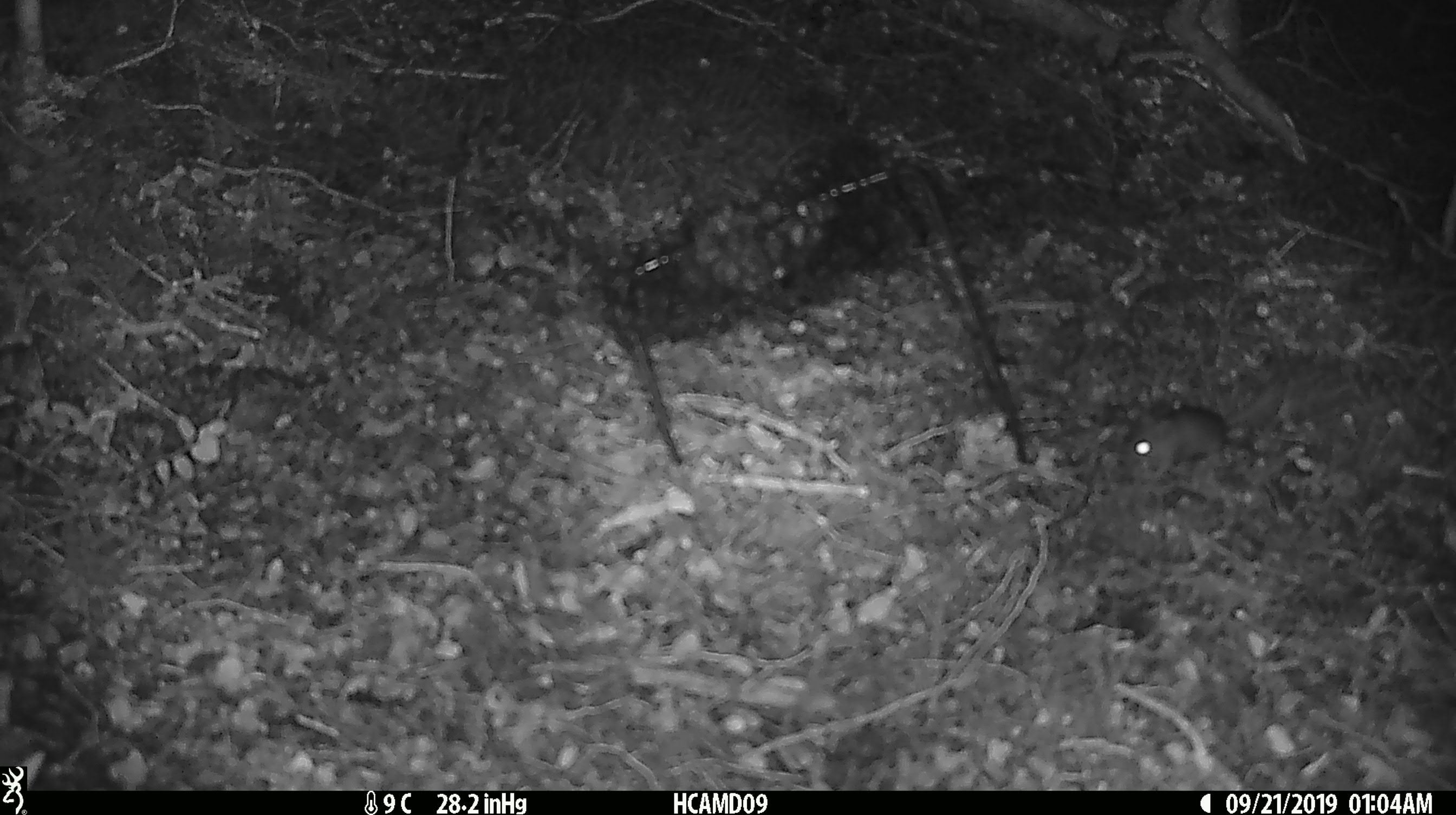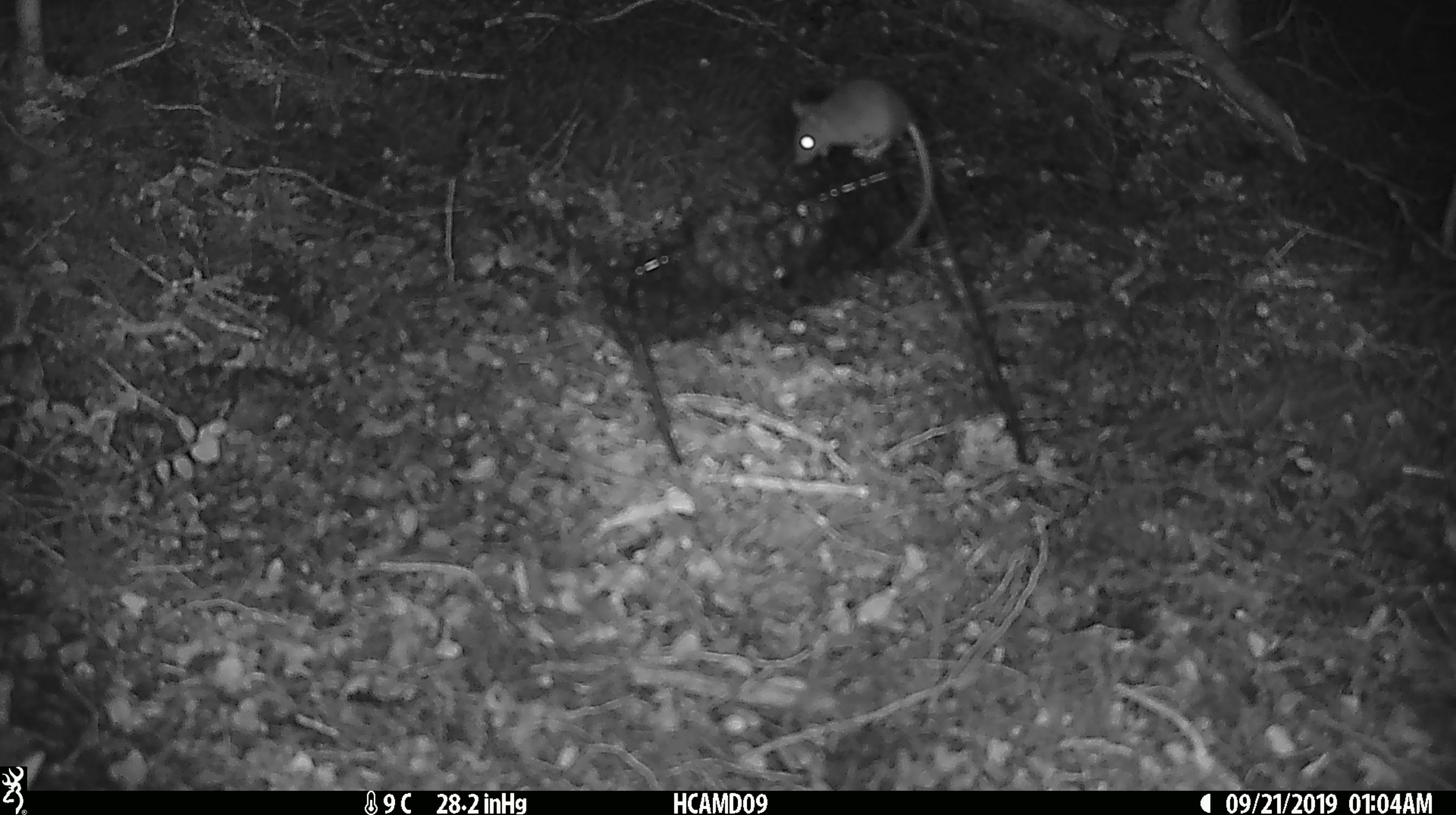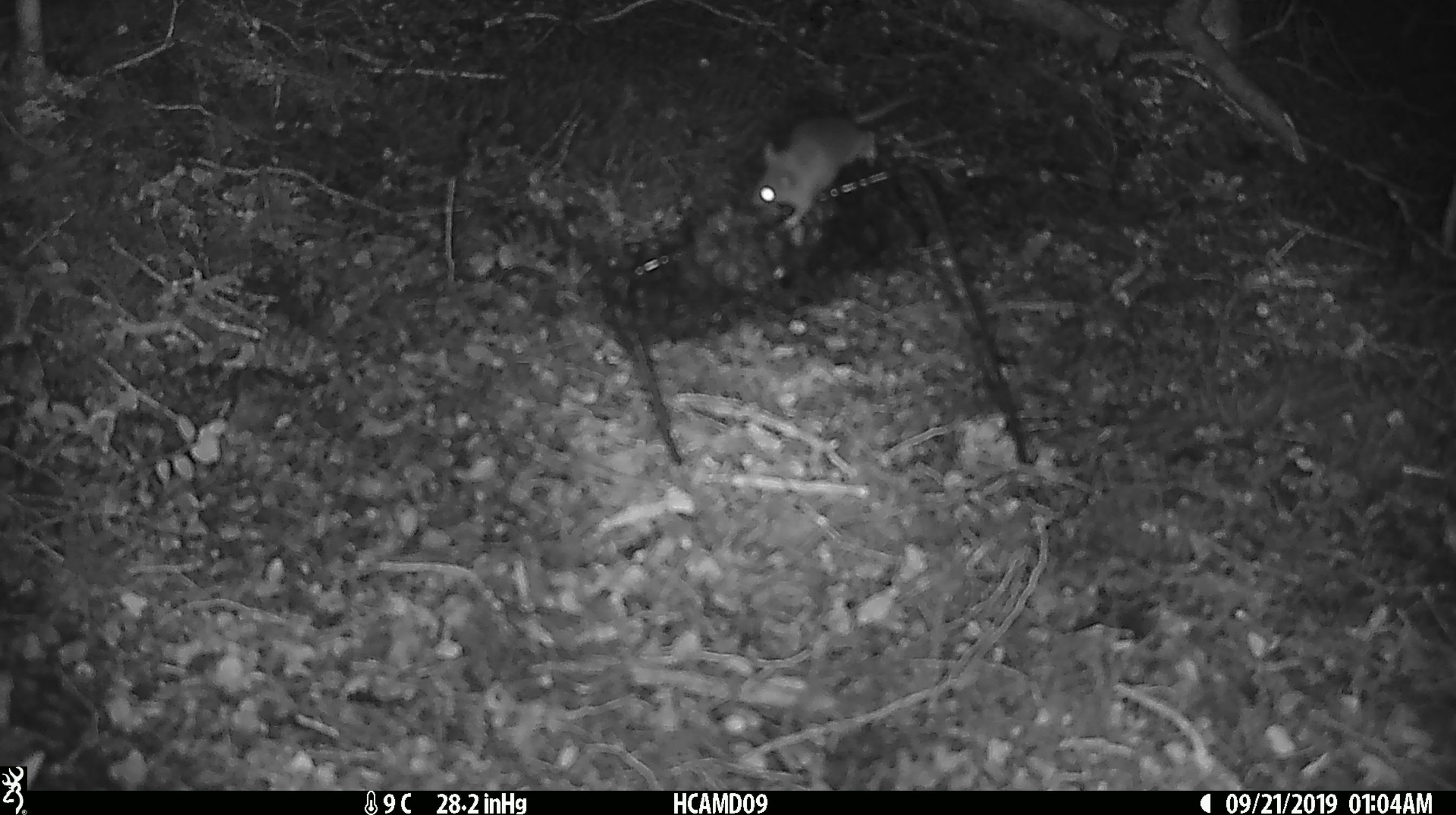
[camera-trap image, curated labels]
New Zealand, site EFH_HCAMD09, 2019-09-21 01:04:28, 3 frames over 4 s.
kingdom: Animalia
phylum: Chordata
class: Mammalia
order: Rodentia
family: Muridae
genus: Mus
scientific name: Mus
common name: mouse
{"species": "mouse (Mus)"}